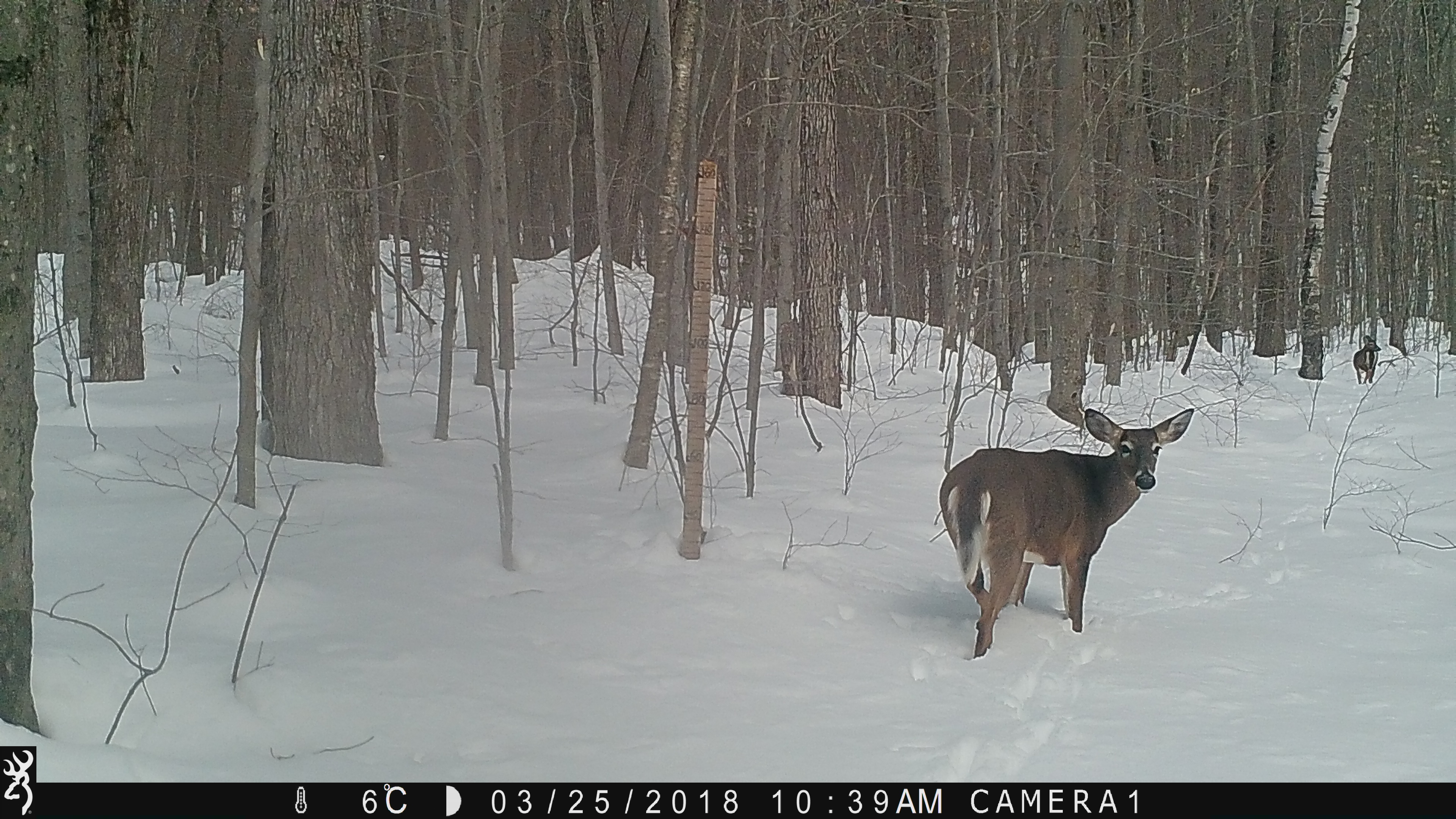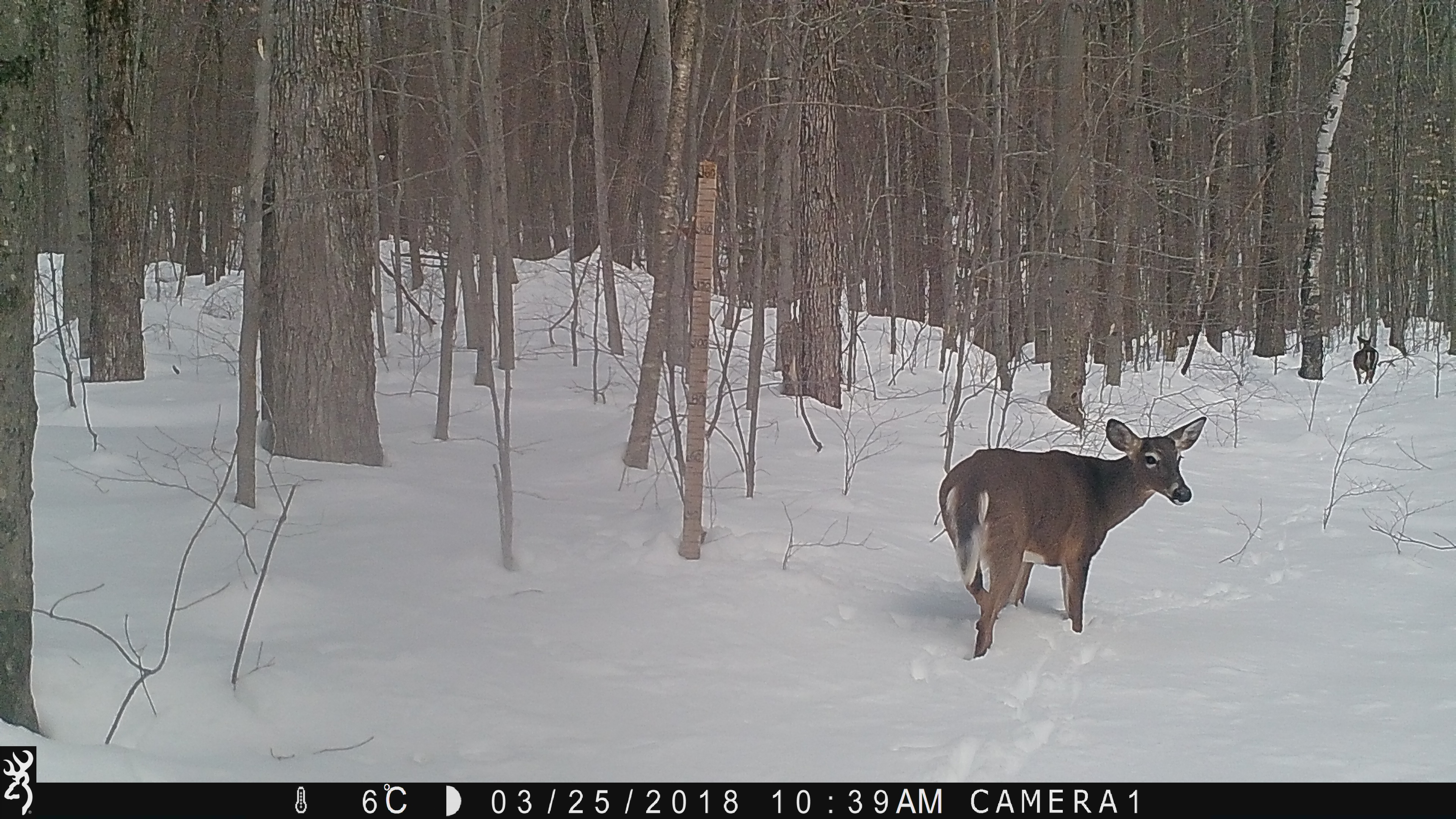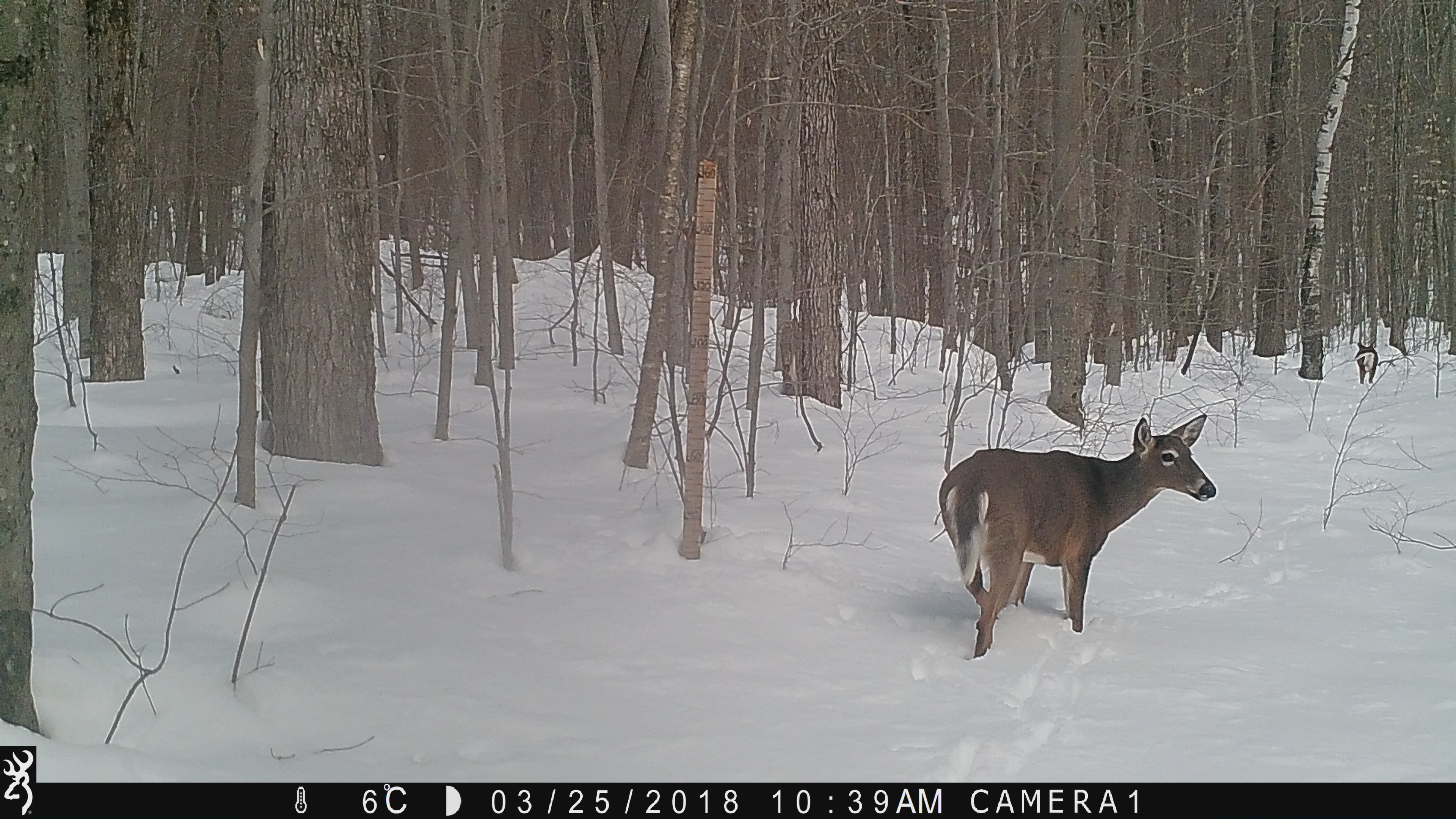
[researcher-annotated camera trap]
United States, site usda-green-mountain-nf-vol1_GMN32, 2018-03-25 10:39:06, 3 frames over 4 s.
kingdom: Animalia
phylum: Chordata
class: Mammalia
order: Artiodactyla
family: Cervidae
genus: Odocoileus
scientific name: Odocoileus virginianus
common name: white-tailed deer